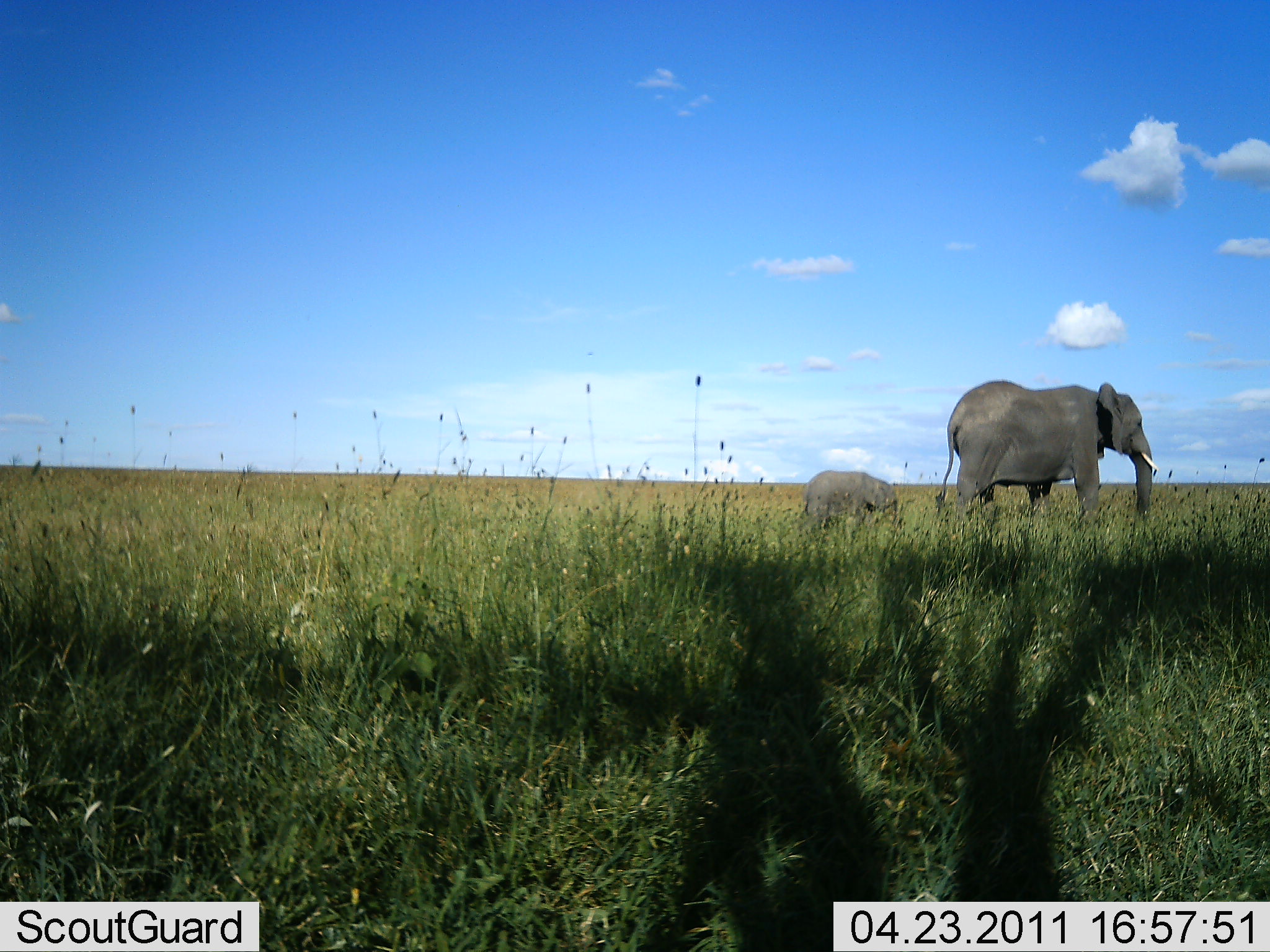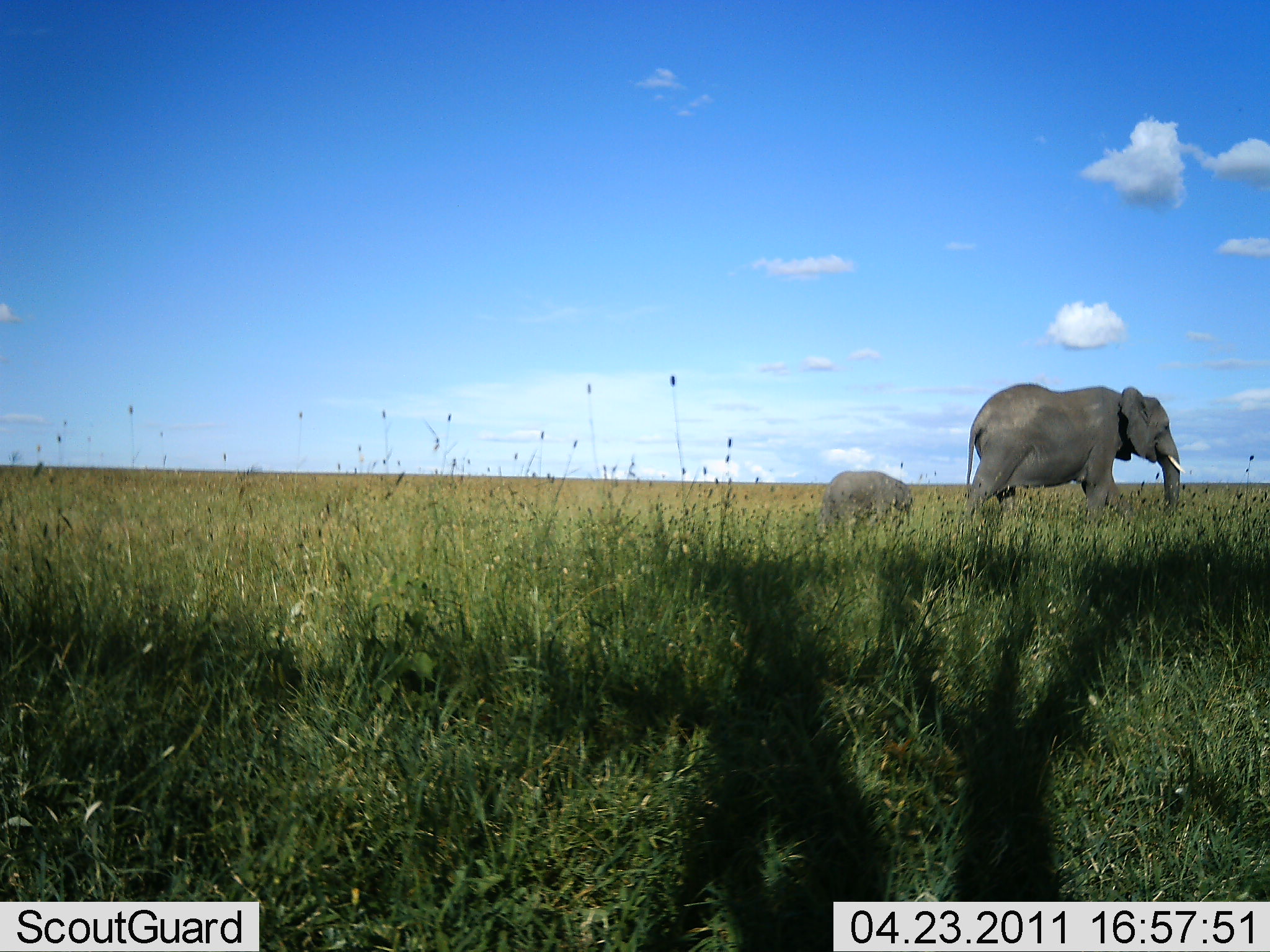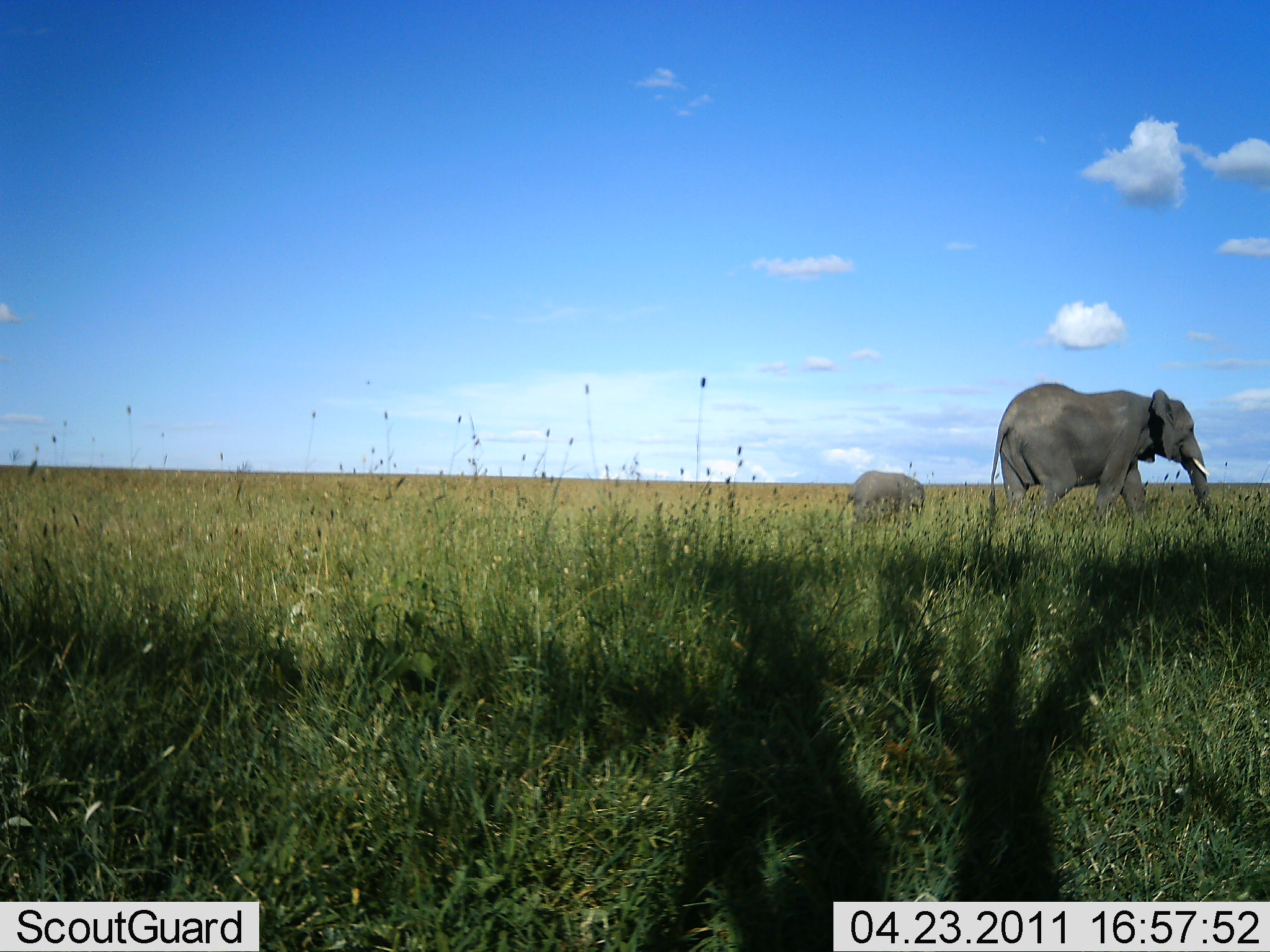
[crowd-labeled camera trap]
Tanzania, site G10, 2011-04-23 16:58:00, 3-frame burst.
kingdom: Animalia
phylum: Chordata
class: Mammalia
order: Proboscidea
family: Elephantidae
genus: Loxodonta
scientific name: Loxodonta africana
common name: african bush elephant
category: elephant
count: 2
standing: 7%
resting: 0%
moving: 100%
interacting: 0%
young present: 86%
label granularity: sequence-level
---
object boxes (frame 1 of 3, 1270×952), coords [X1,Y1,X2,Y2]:
animal: [935,379,1159,525]; [799,470,898,531]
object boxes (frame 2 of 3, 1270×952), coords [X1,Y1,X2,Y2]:
animal: [962,381,1186,525]; [817,470,914,531]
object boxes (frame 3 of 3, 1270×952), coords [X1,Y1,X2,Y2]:
animal: [987,382,1216,527]; [834,470,927,529]